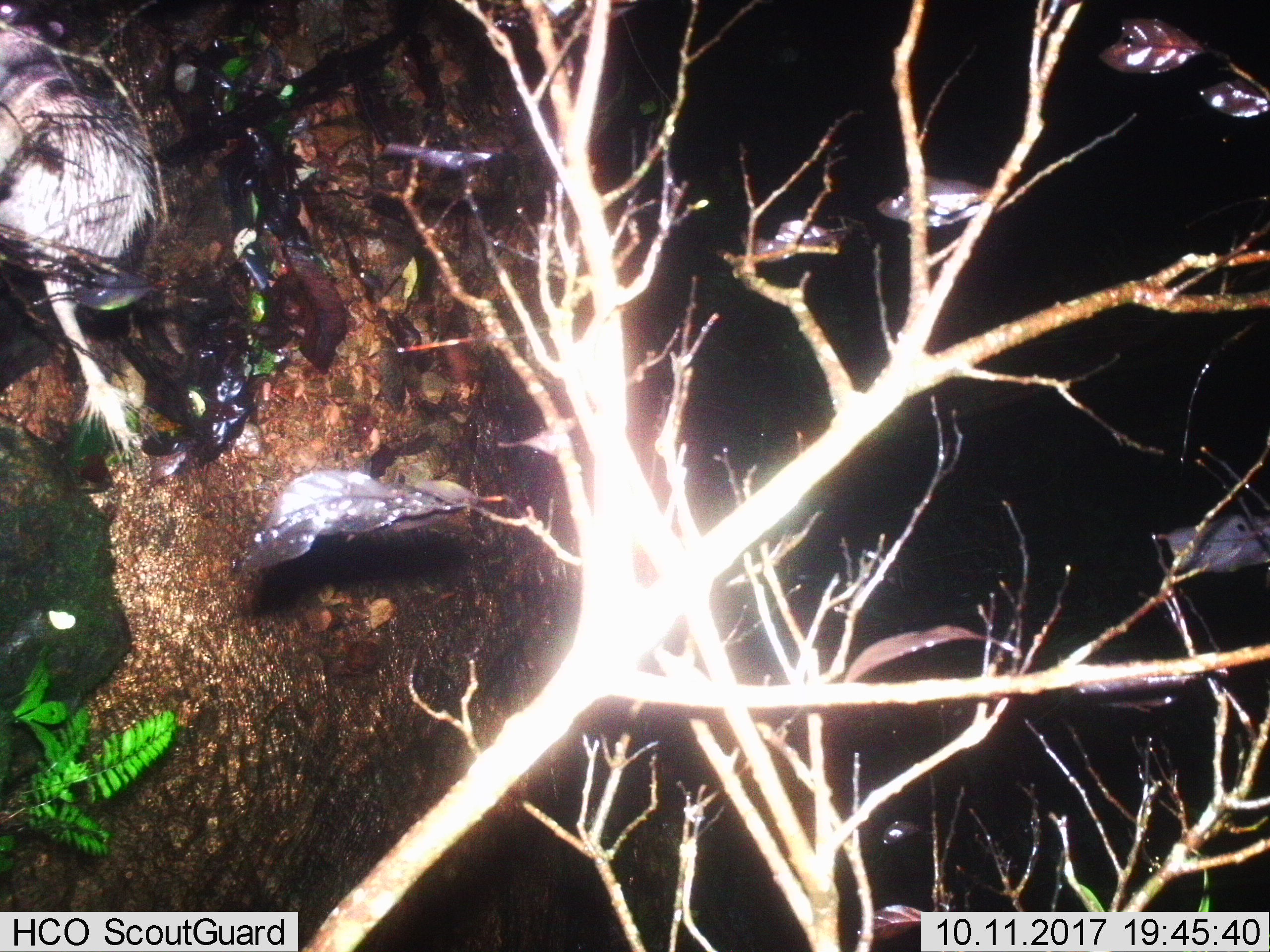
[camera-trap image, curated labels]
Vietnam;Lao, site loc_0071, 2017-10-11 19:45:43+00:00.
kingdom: Animalia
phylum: Chordata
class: Mammalia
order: Rodentia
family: Hystricidae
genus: Atherurus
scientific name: Atherurus macrourus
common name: asiatic brush-tailed porcupine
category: asiatic brush tailed porcupine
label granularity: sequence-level